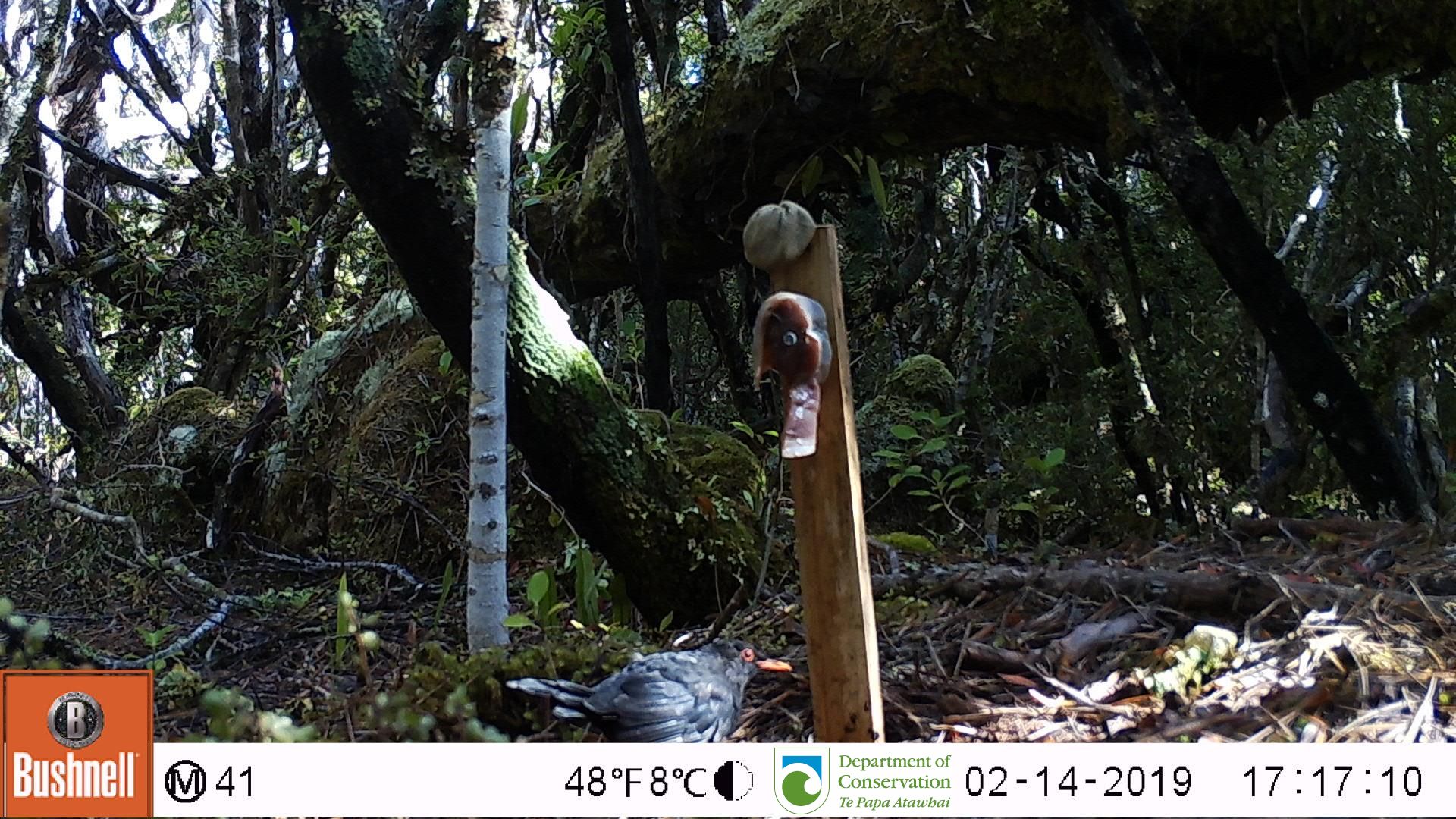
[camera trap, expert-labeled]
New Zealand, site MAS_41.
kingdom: Animalia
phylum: Chordata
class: Aves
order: Passeriformes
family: Turdidae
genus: Turdus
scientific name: Turdus merula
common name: eurasian blackbird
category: blackbird